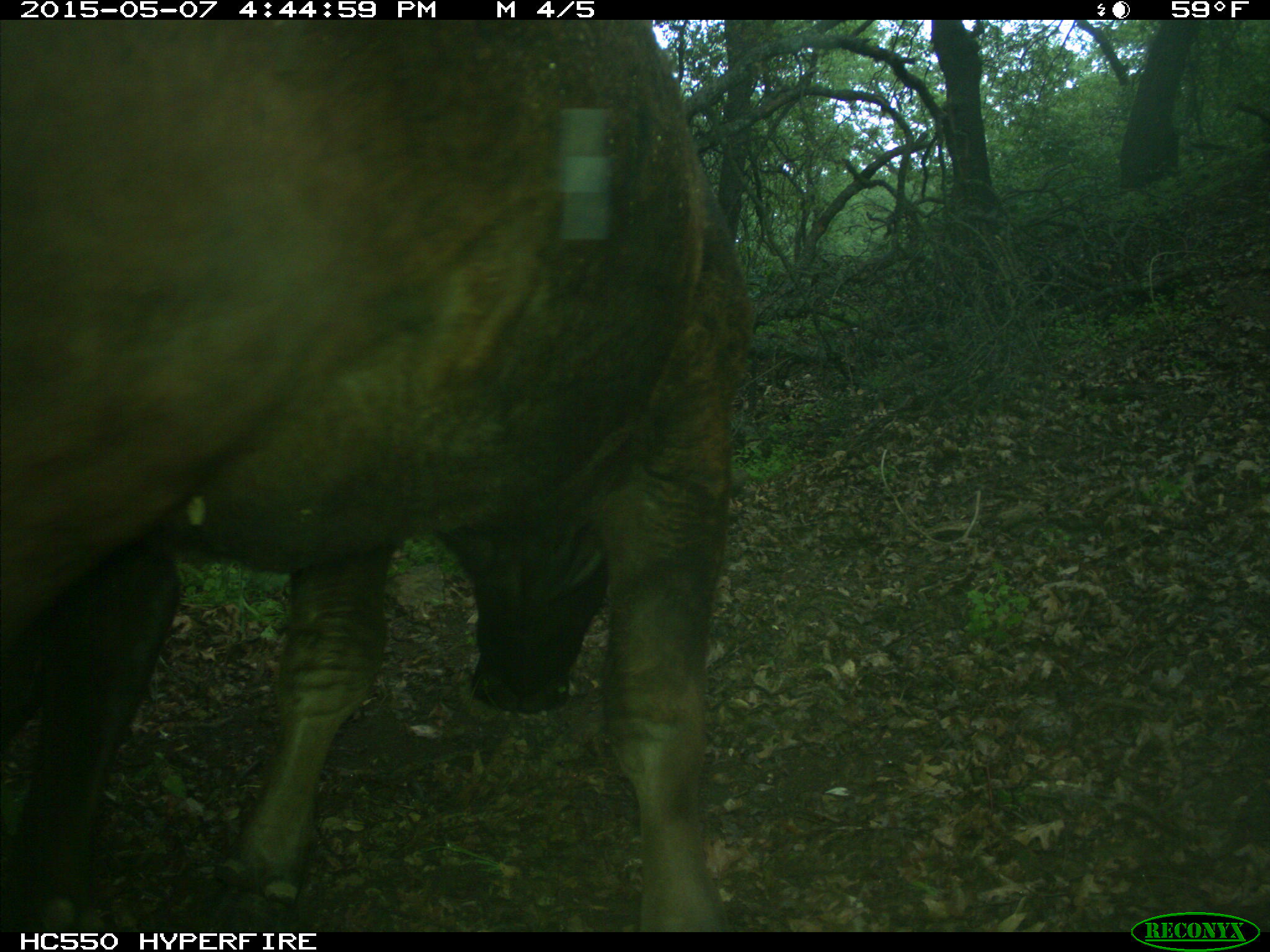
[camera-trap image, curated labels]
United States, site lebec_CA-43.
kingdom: Animalia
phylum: Chordata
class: Mammalia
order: Artiodactyla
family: Bovidae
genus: Bos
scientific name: Bos taurus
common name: domestic cow